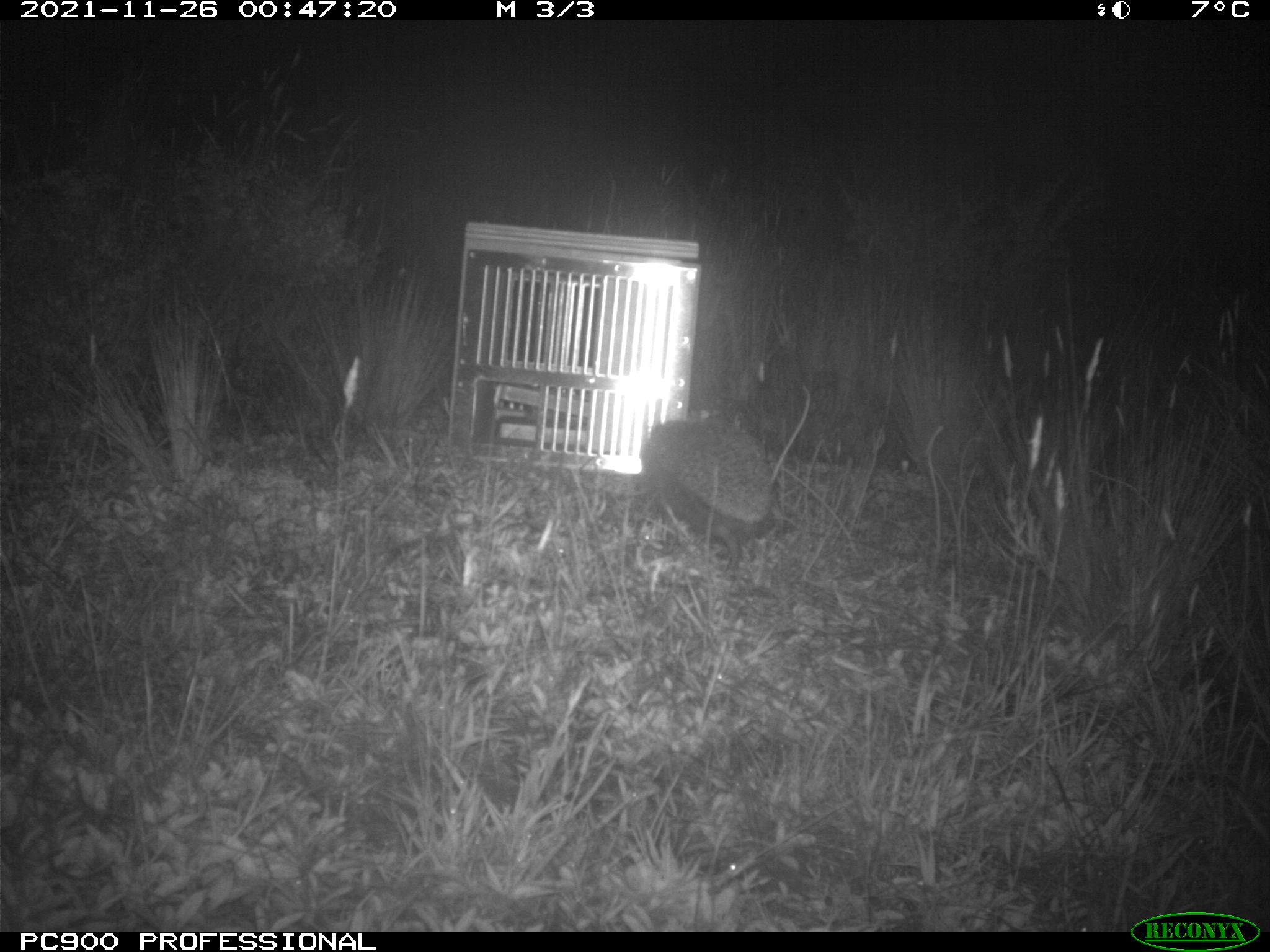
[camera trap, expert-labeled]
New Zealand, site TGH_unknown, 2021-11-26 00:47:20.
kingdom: Animalia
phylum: Chordata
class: Mammalia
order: Eulipotyphla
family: Erinaceidae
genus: Erinaceus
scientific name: Erinaceus europaeus europaeus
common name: european hedgehog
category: hedgehog